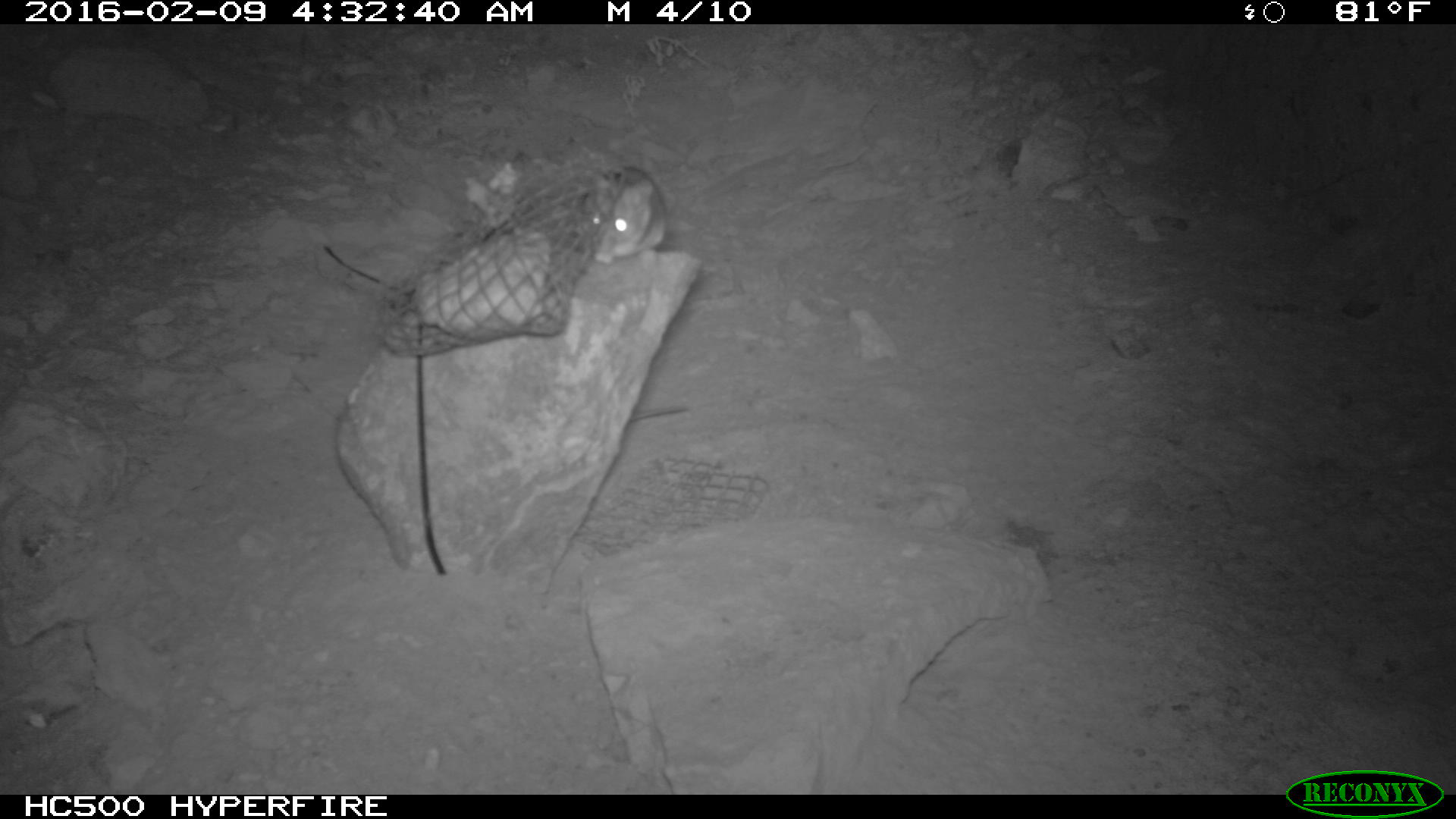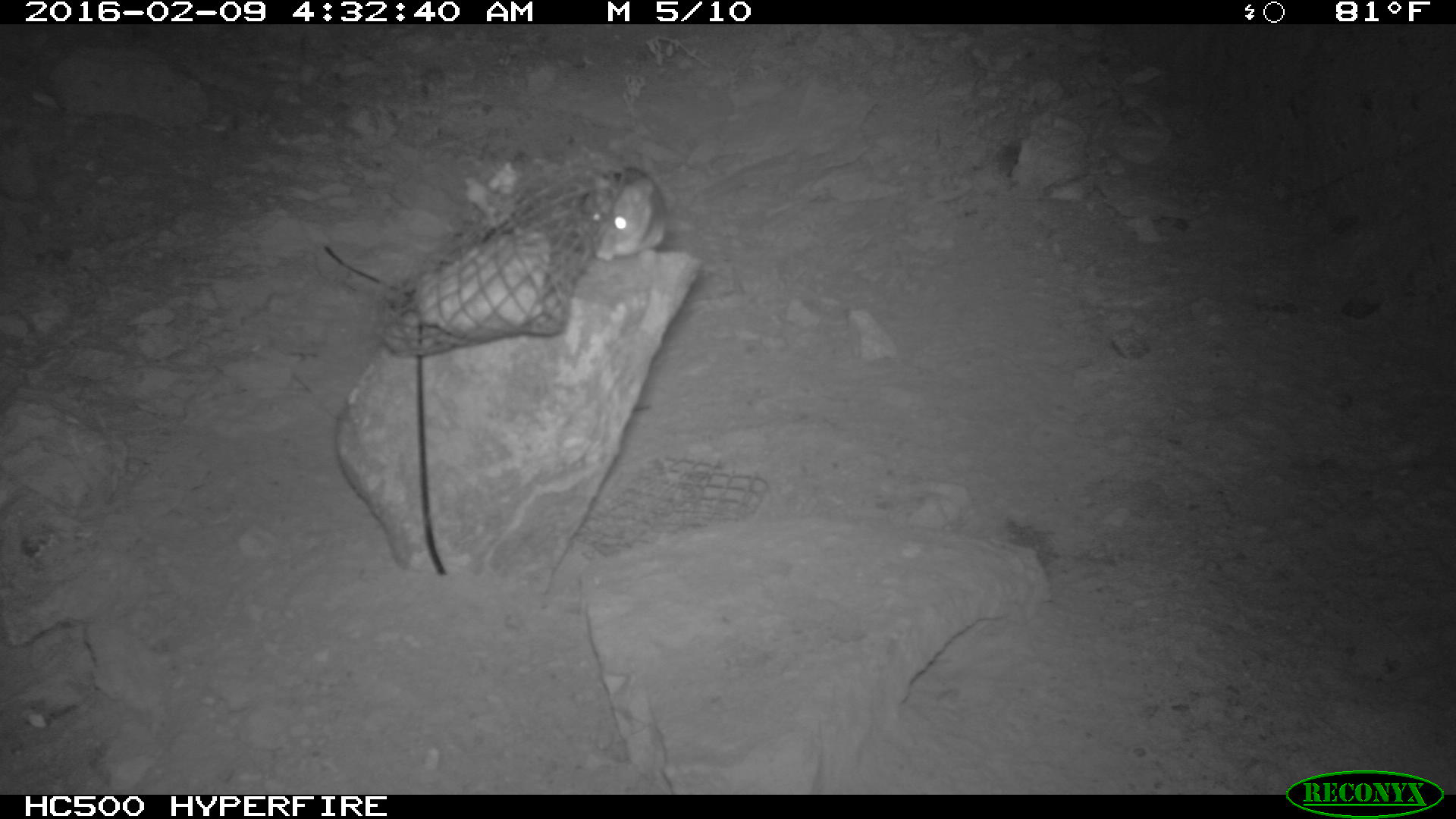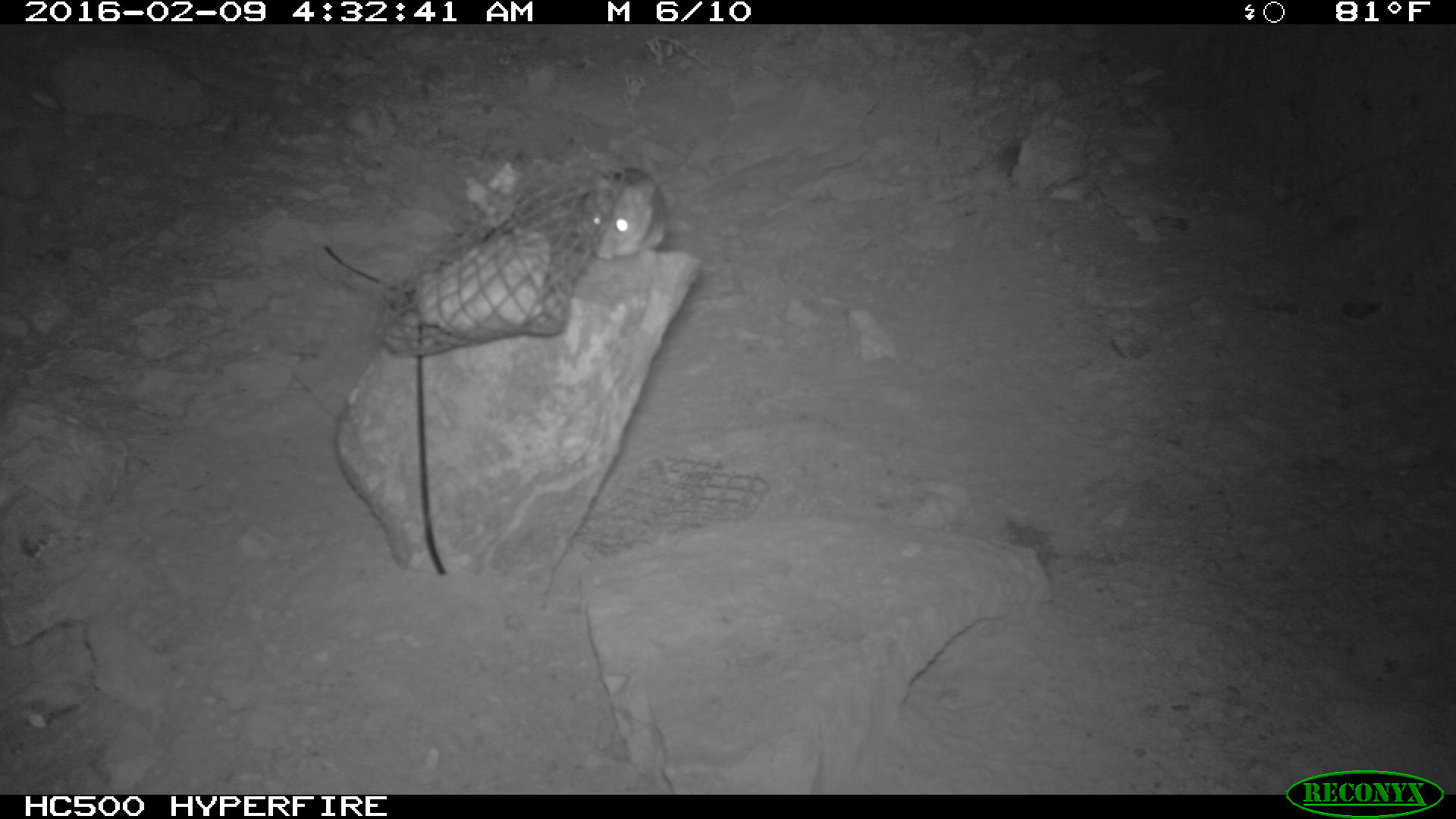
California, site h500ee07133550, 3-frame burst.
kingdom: Animalia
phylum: Chordata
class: Mammalia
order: Rodentia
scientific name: Rodentia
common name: rodent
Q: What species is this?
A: Rodent (Rodentia).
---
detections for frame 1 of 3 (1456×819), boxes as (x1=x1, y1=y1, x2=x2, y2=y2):
rodent: (x1=586, y1=163, x2=666, y2=259)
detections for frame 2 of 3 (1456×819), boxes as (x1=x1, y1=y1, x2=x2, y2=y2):
rodent: (x1=576, y1=157, x2=665, y2=262)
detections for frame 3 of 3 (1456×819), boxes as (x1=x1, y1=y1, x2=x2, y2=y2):
rodent: (x1=588, y1=167, x2=666, y2=262)